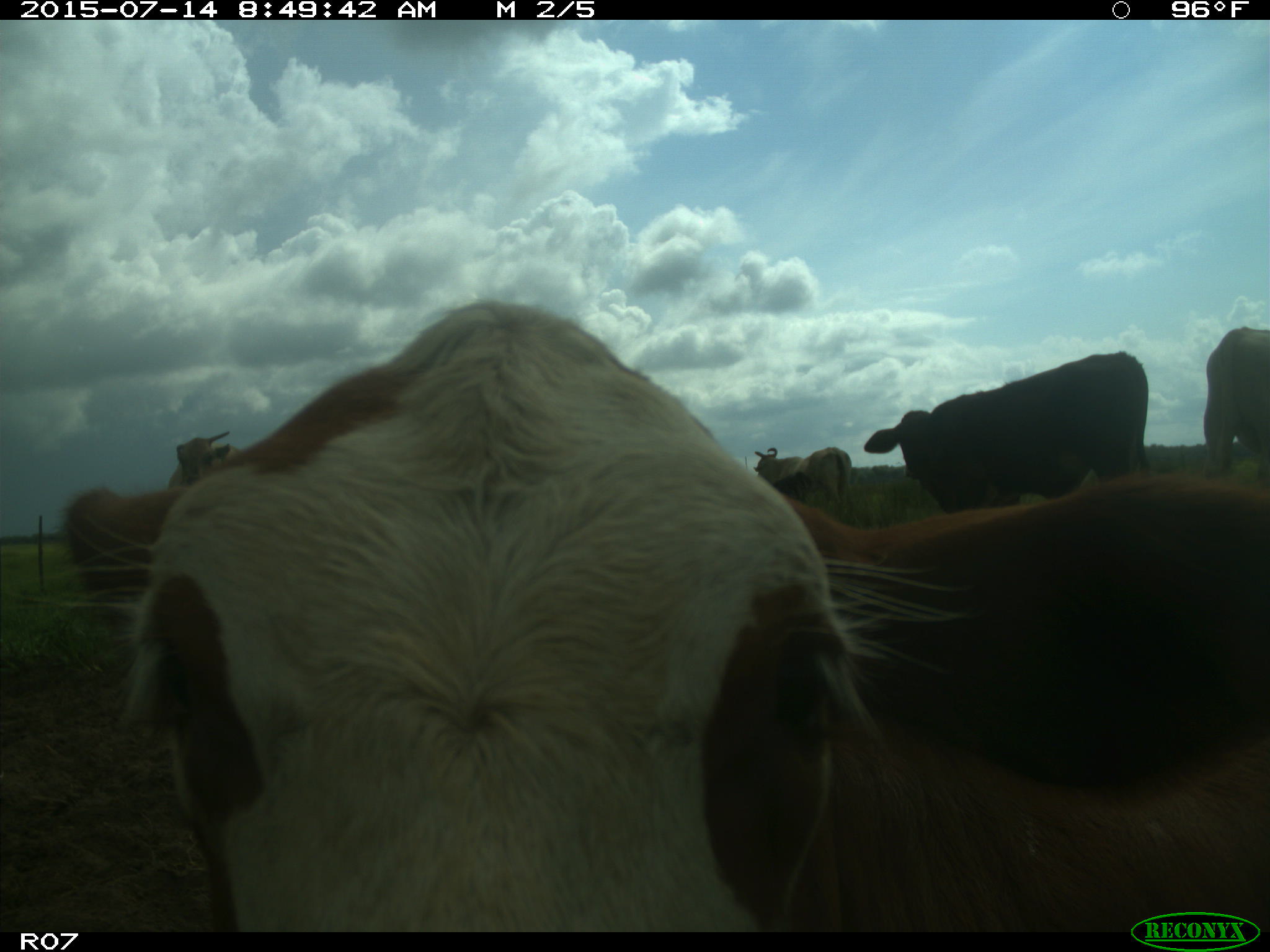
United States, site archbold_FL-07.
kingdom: Animalia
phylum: Chordata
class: Mammalia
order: Artiodactyla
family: Bovidae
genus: Bos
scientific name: Bos taurus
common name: domestic cow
Bos taurus (domestic cow).